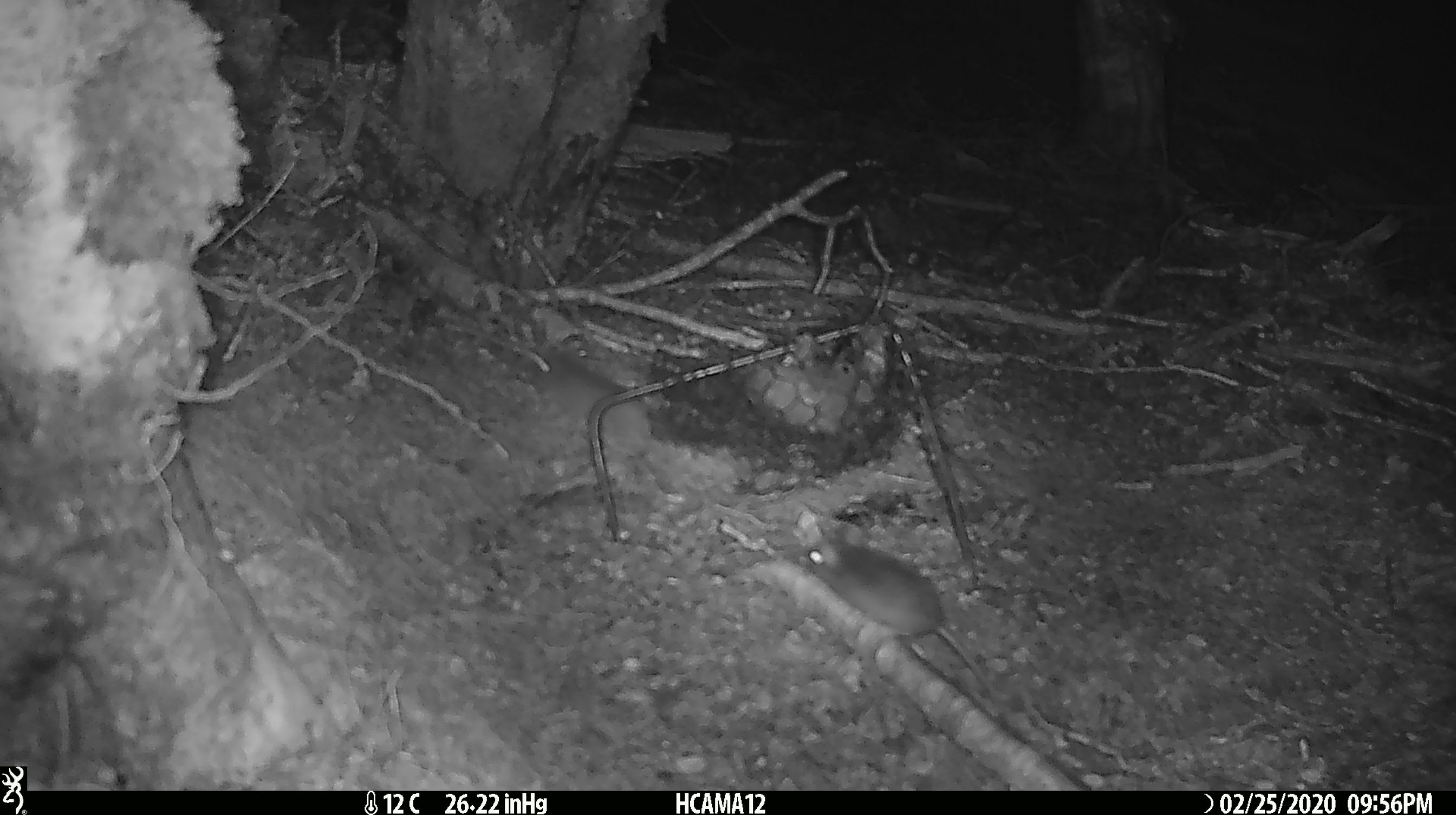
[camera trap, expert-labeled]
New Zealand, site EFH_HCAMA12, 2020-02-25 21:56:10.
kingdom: Animalia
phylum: Chordata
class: Mammalia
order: Rodentia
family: Muridae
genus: Mus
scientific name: Mus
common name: mouse